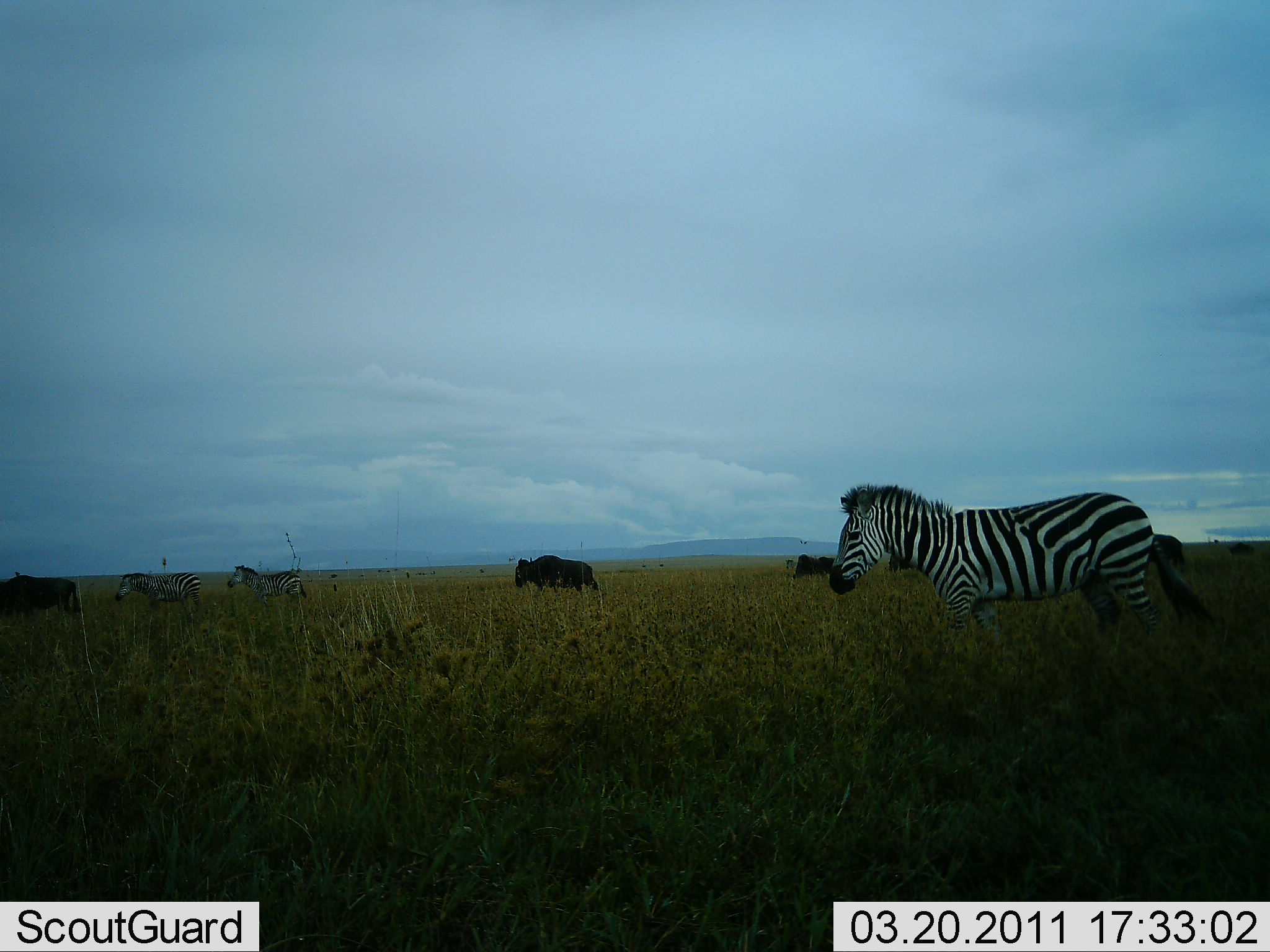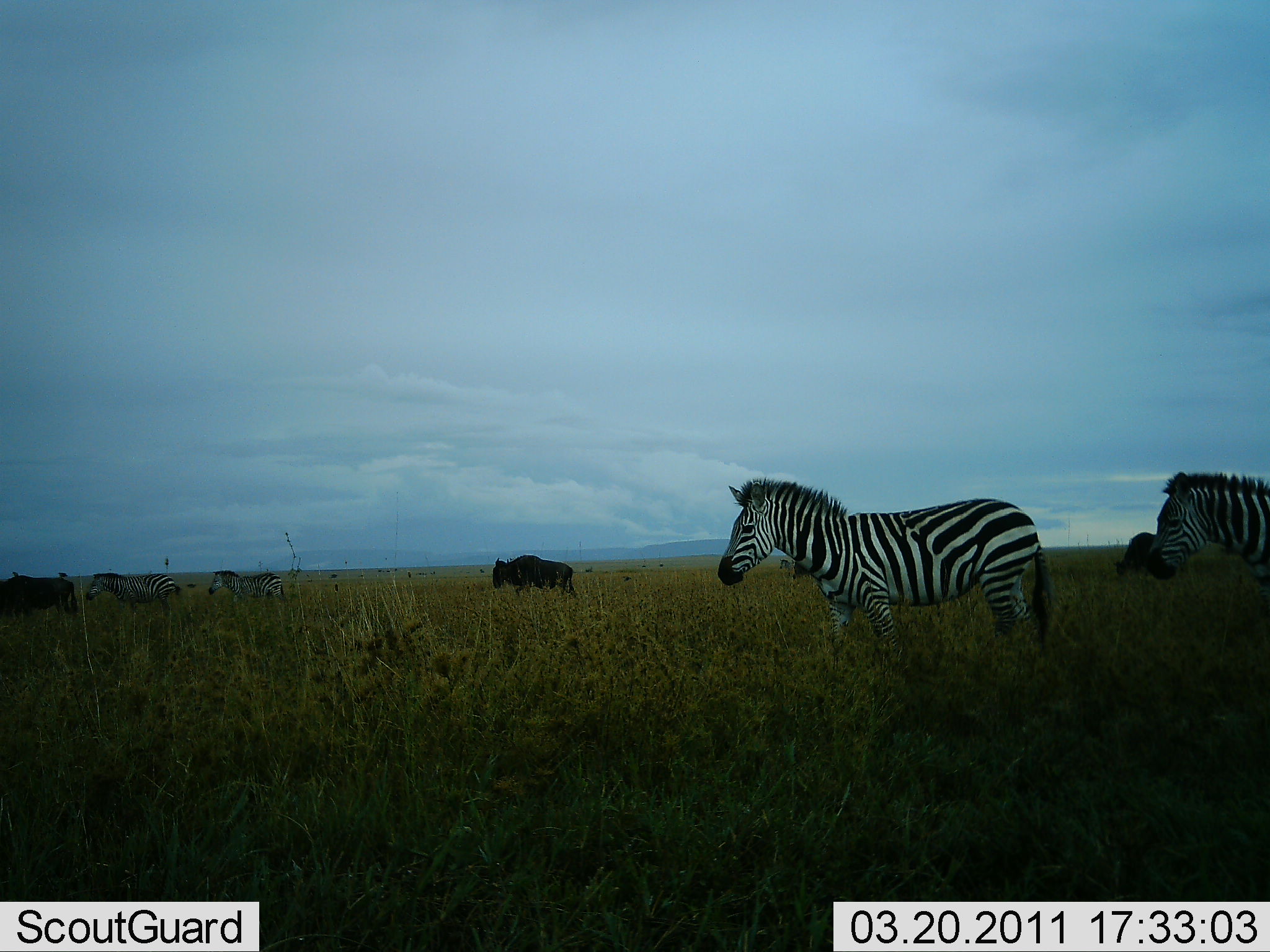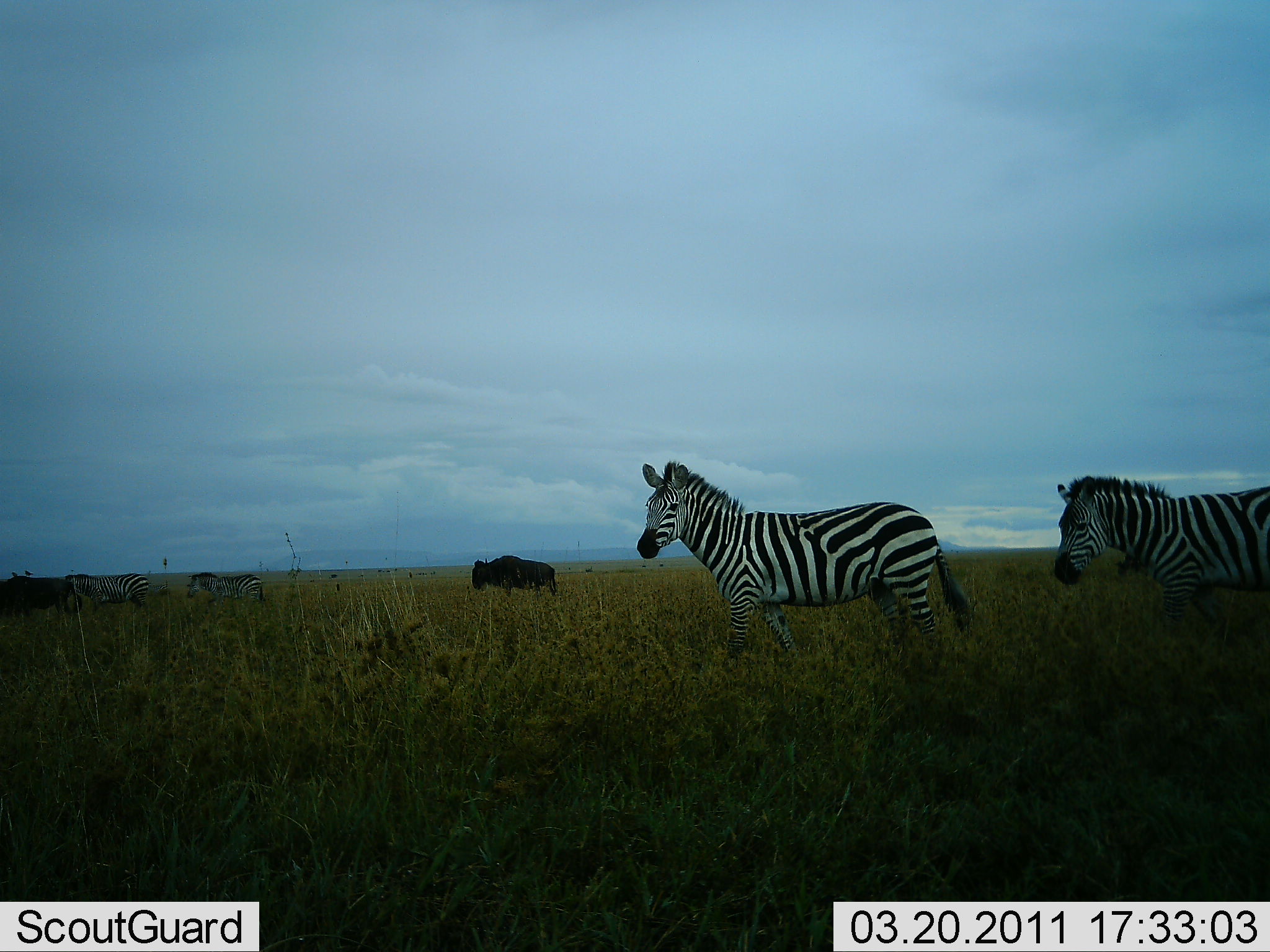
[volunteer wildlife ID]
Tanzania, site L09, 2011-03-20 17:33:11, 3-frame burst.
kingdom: Animalia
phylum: Chordata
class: Mammalia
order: Artiodactyla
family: Bovidae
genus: Connochaetes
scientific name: Connochaetes taurinus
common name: blue wildebeest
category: wildebeest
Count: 3.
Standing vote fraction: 30%.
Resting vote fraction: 0%.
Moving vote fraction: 90%.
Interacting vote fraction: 0%.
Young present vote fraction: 0%.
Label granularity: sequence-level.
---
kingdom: Animalia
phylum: Chordata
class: Mammalia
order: Perissodactyla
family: Equidae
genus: Equus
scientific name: Equus quagga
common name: plains zebra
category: zebra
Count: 4.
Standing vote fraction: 7%.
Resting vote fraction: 0%.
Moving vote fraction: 93%.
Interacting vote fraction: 0%.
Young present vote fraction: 0%.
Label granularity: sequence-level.